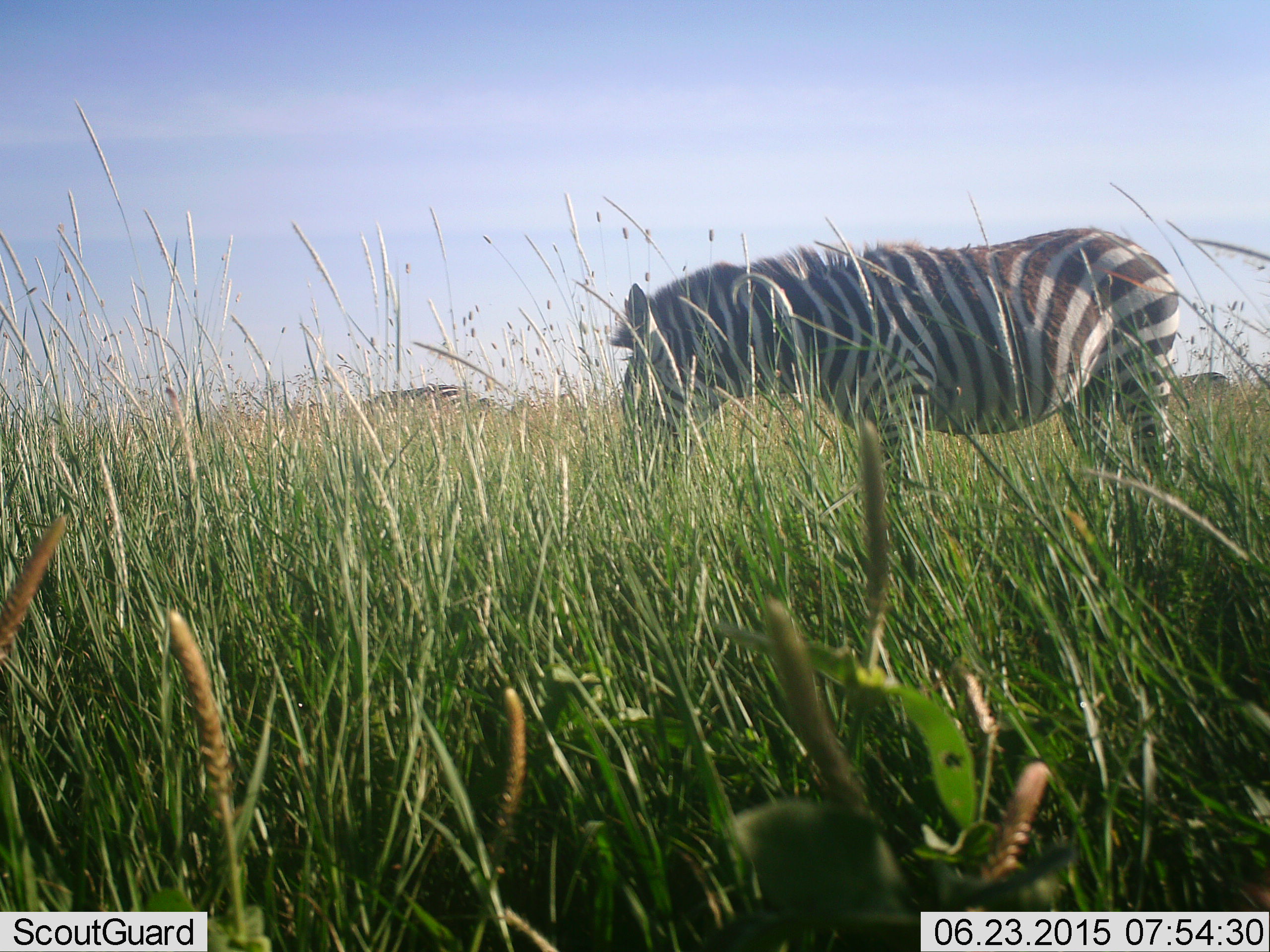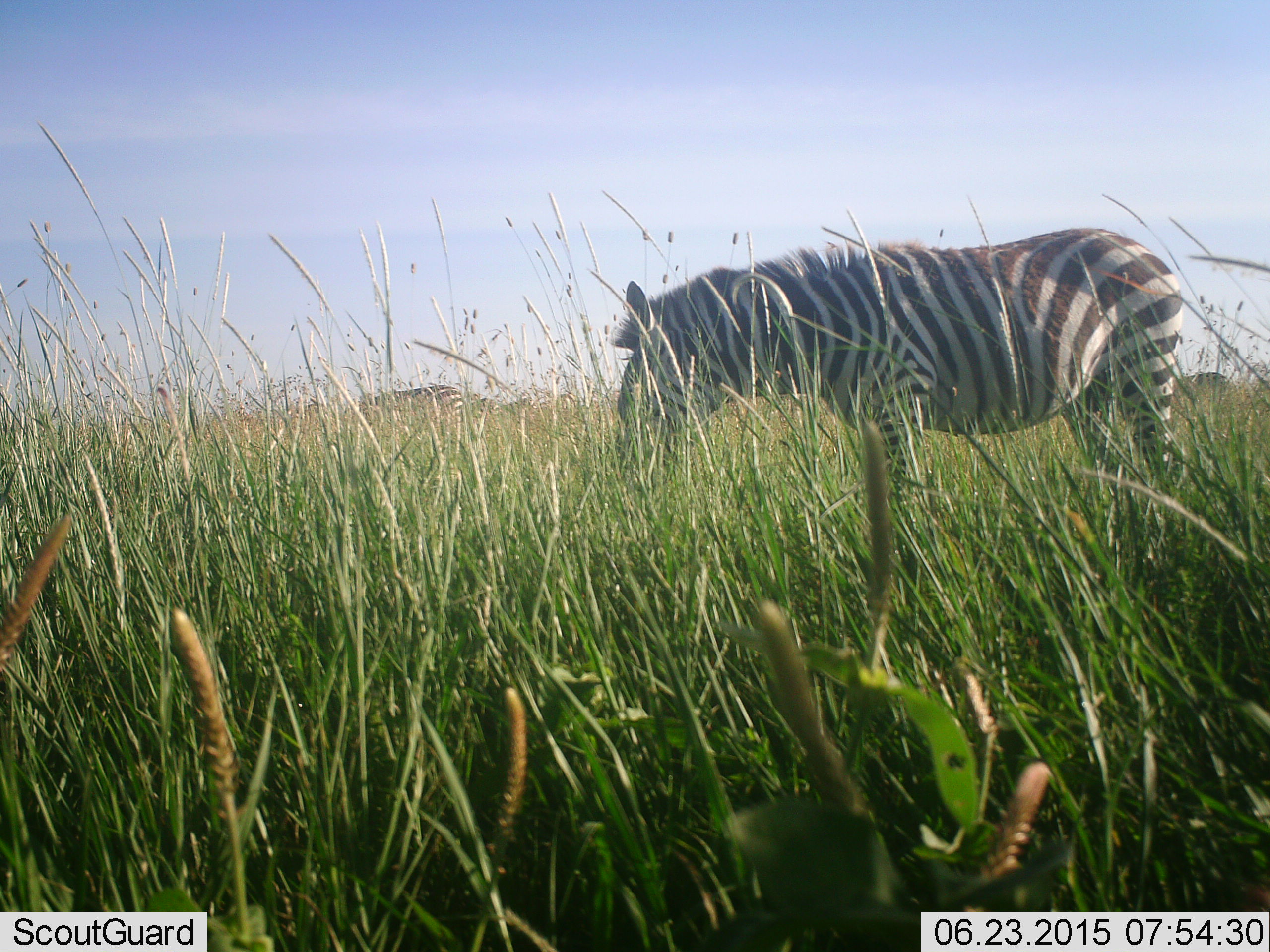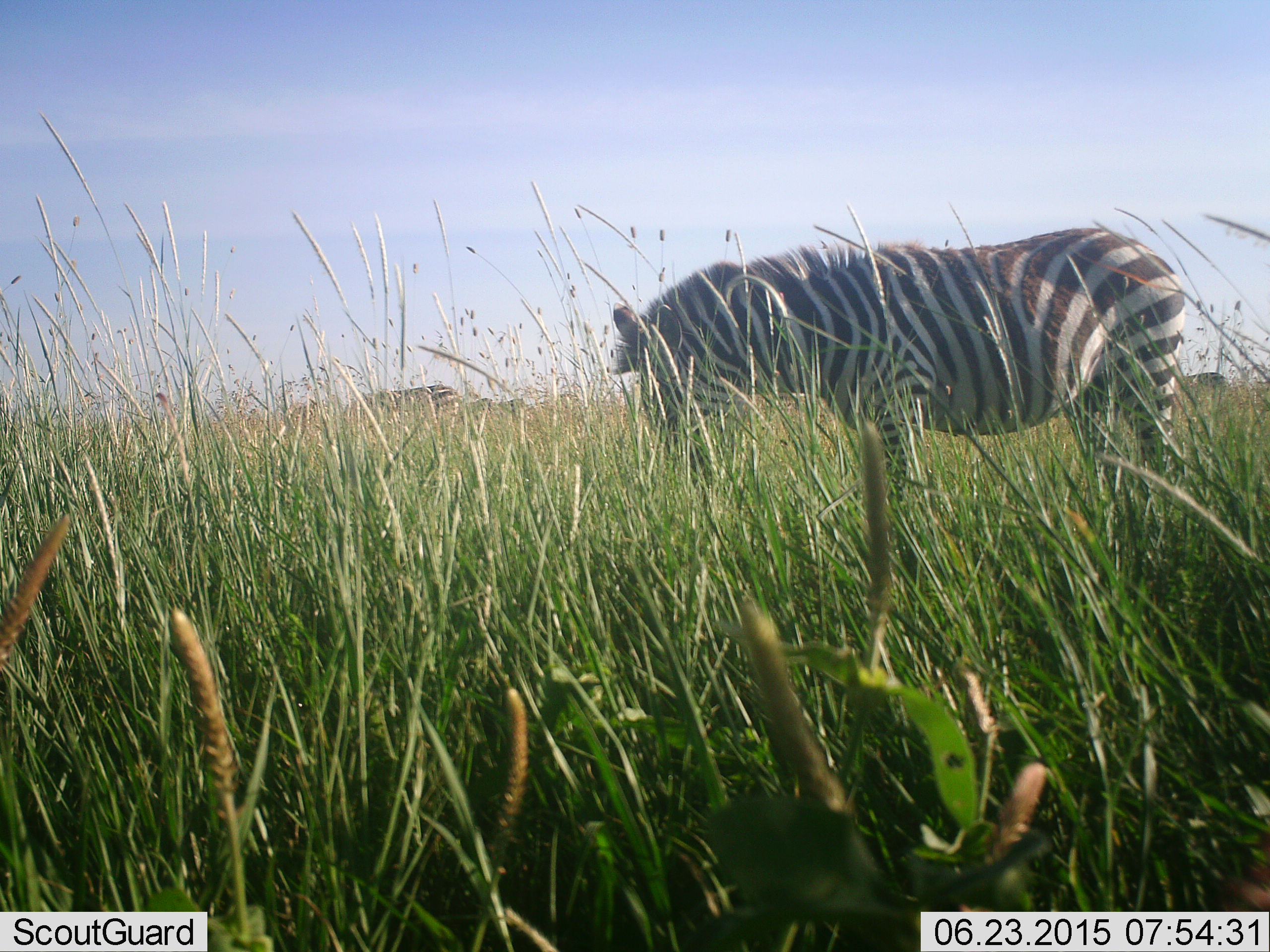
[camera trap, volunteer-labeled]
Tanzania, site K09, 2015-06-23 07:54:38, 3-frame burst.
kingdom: Animalia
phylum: Chordata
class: Mammalia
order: Perissodactyla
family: Equidae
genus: Equus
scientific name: Equus quagga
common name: plains zebra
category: zebra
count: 2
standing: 40%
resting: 10%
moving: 30%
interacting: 0%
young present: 0%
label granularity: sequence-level